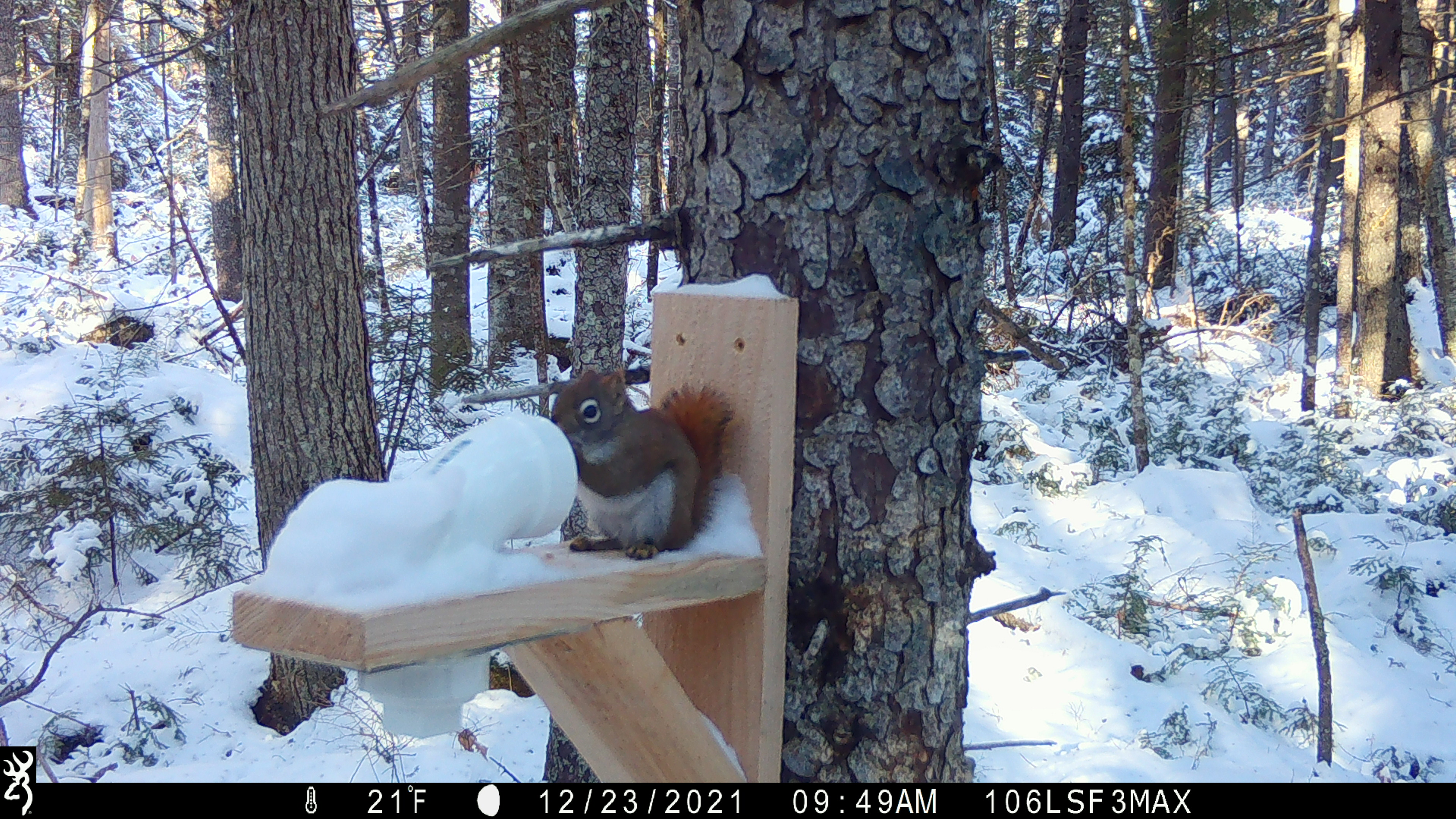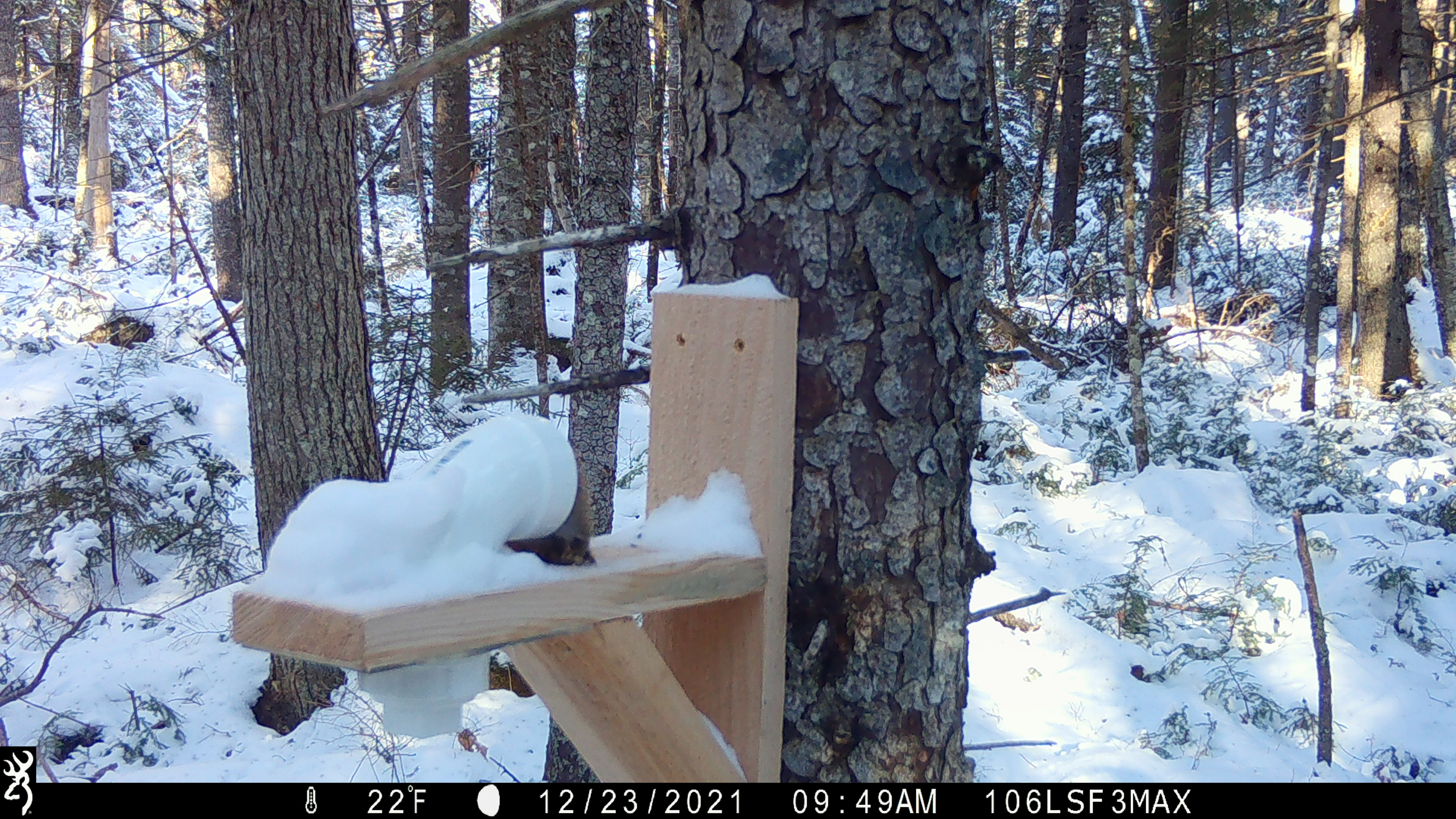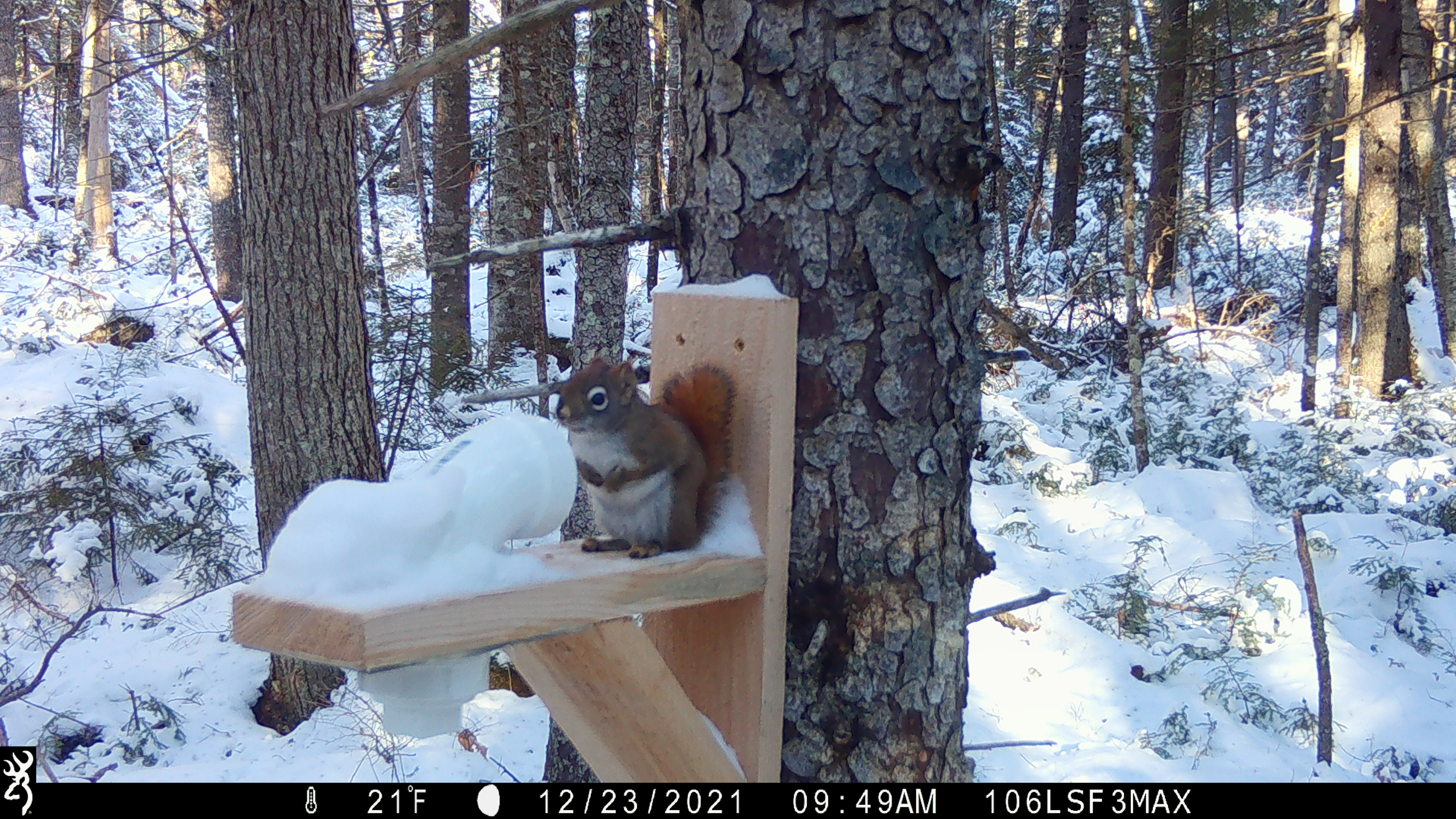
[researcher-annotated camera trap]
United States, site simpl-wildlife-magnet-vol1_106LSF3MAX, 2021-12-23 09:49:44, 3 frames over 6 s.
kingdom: Animalia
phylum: Chordata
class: Mammalia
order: Rodentia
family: Sciuridae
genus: Tamiasciurus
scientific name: Tamiasciurus hudsonicus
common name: red squirrel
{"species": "red squirrel (Tamiasciurus hudsonicus)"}